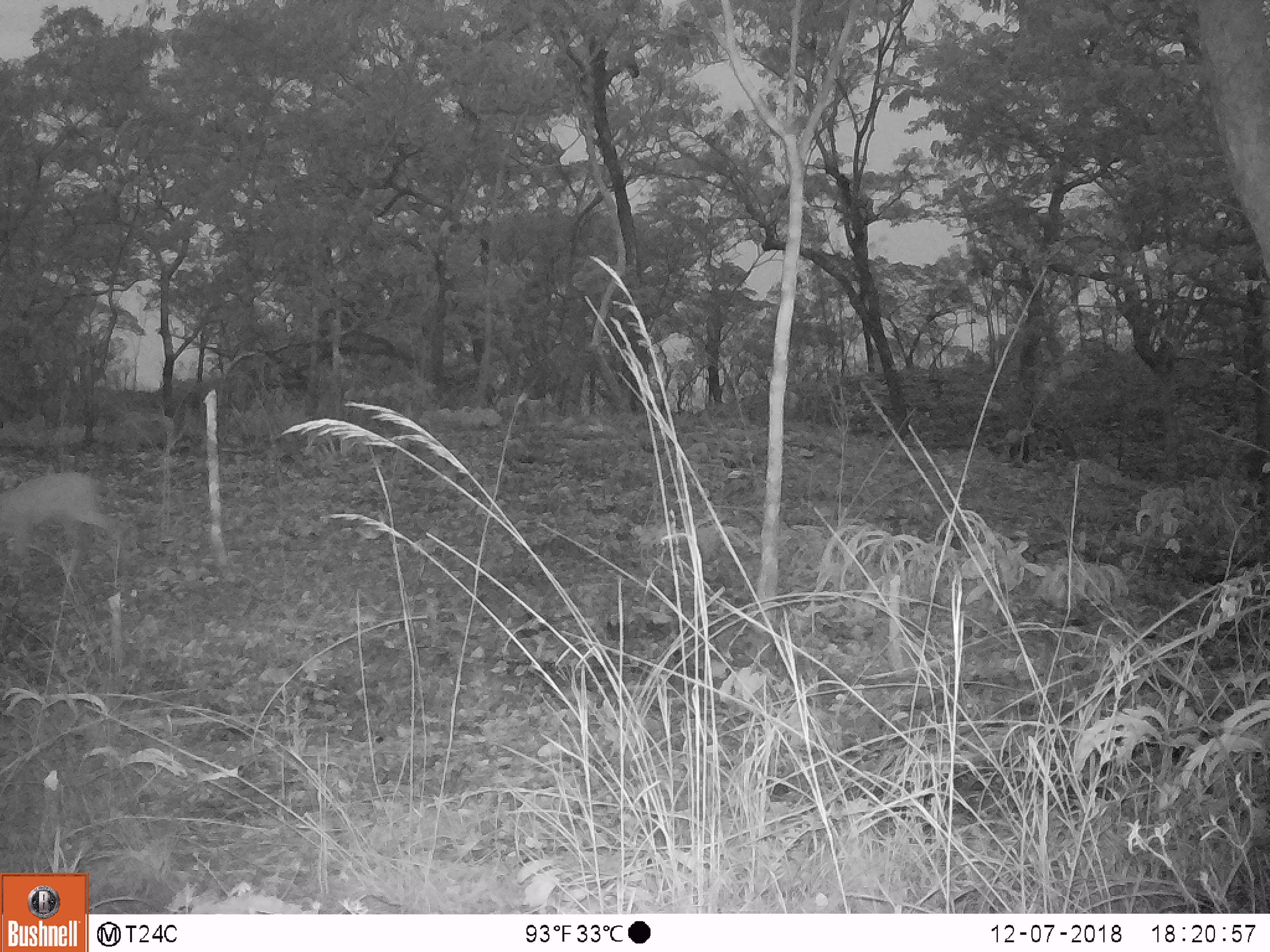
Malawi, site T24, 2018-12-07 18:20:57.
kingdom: Animalia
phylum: Chordata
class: Mammalia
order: Artiodactyla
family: Bovidae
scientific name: Antilopinae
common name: small antelope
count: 1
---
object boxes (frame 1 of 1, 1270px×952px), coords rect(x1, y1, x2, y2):
small antelope: rect(0, 458, 150, 588)